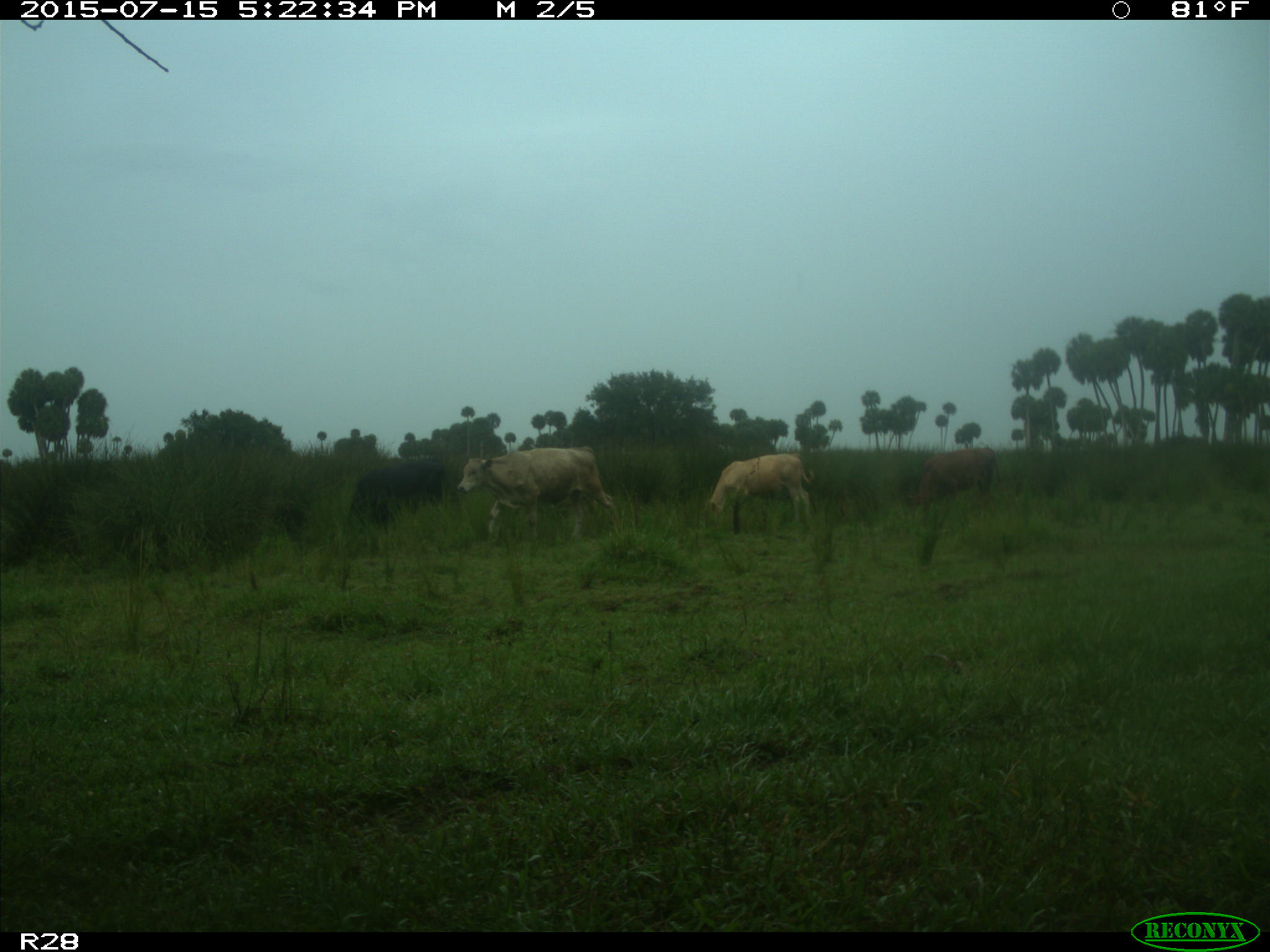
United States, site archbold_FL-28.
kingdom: Animalia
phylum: Chordata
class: Mammalia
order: Artiodactyla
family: Bovidae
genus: Bos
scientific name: Bos taurus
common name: domestic cow